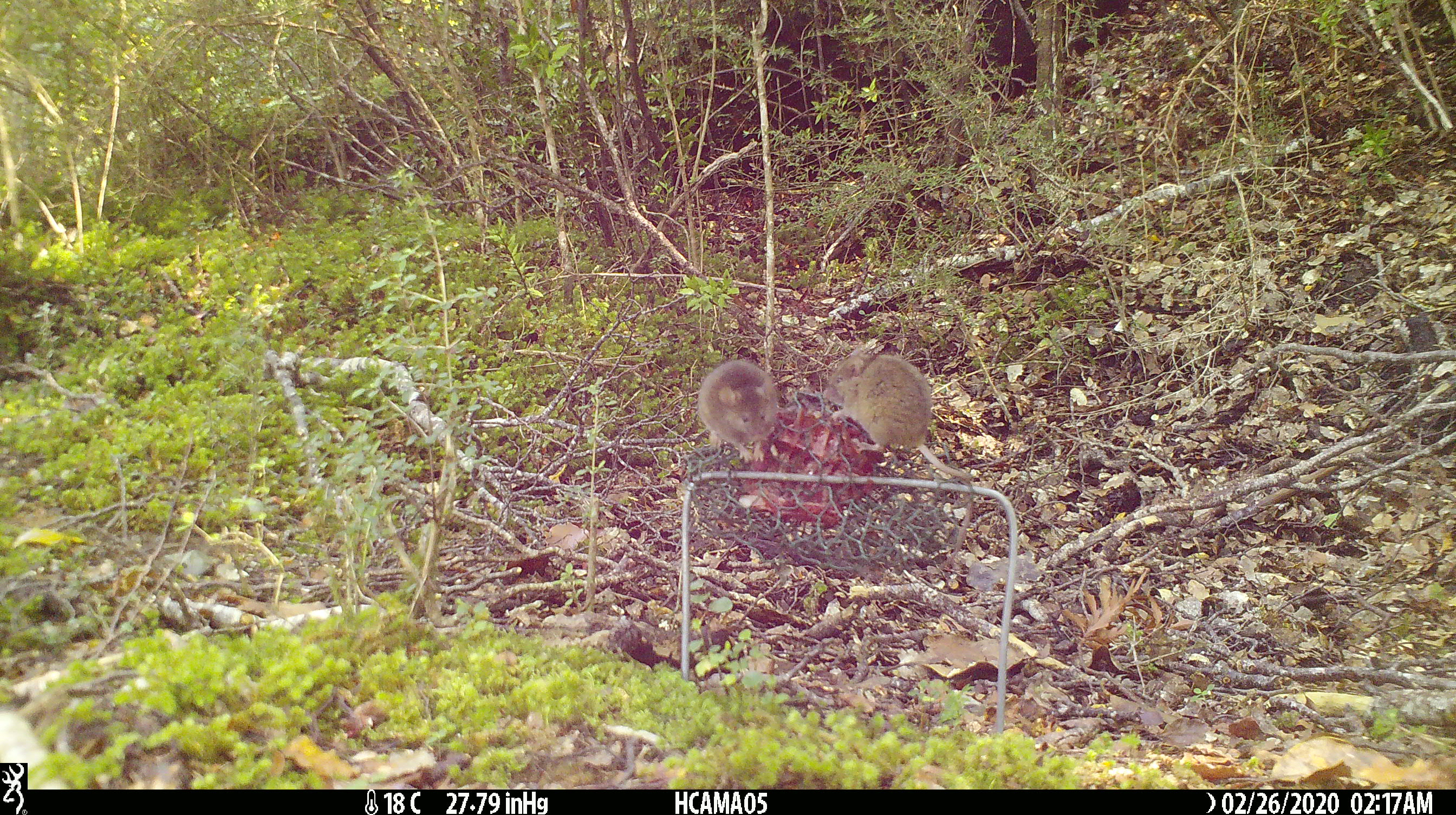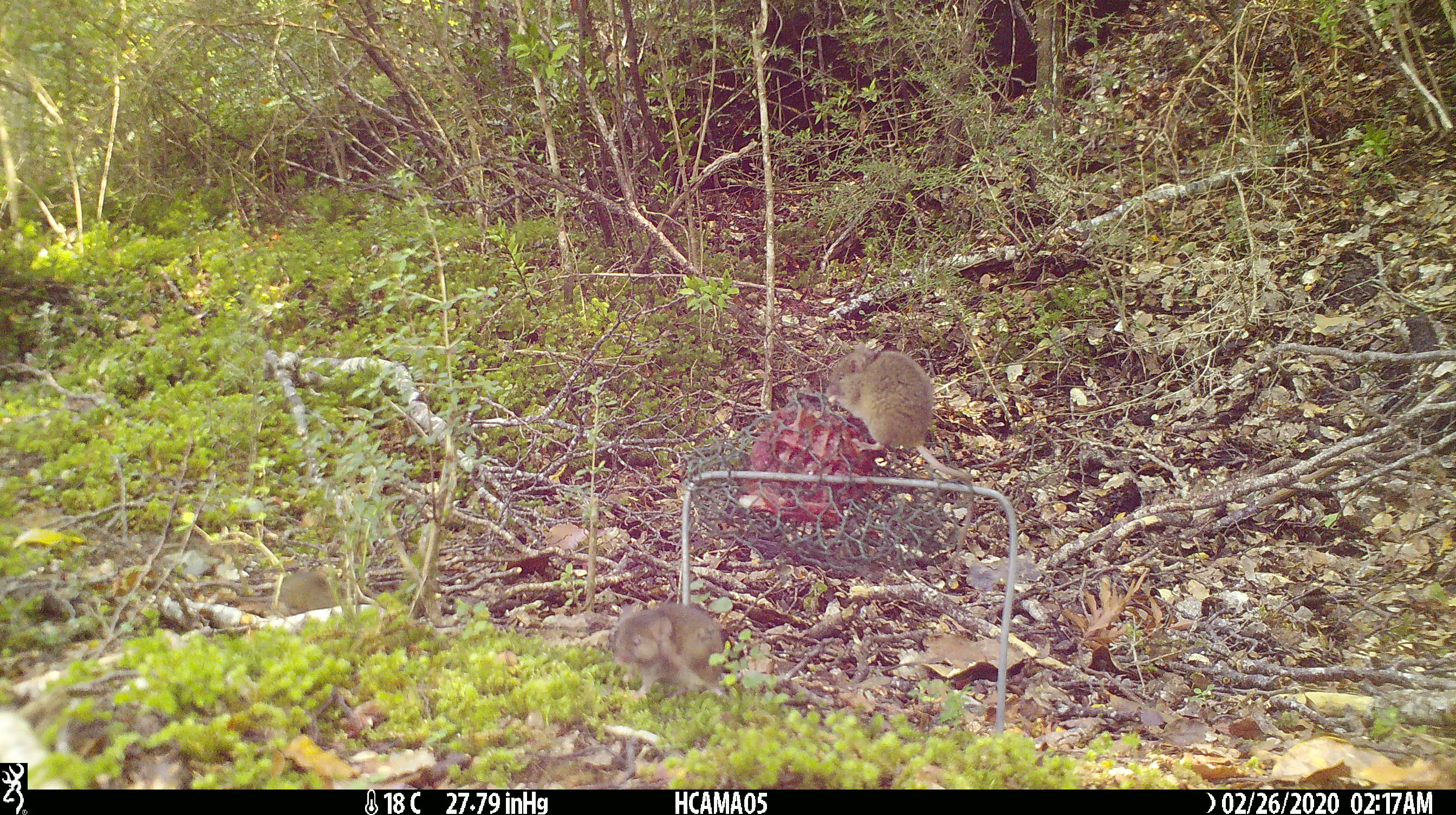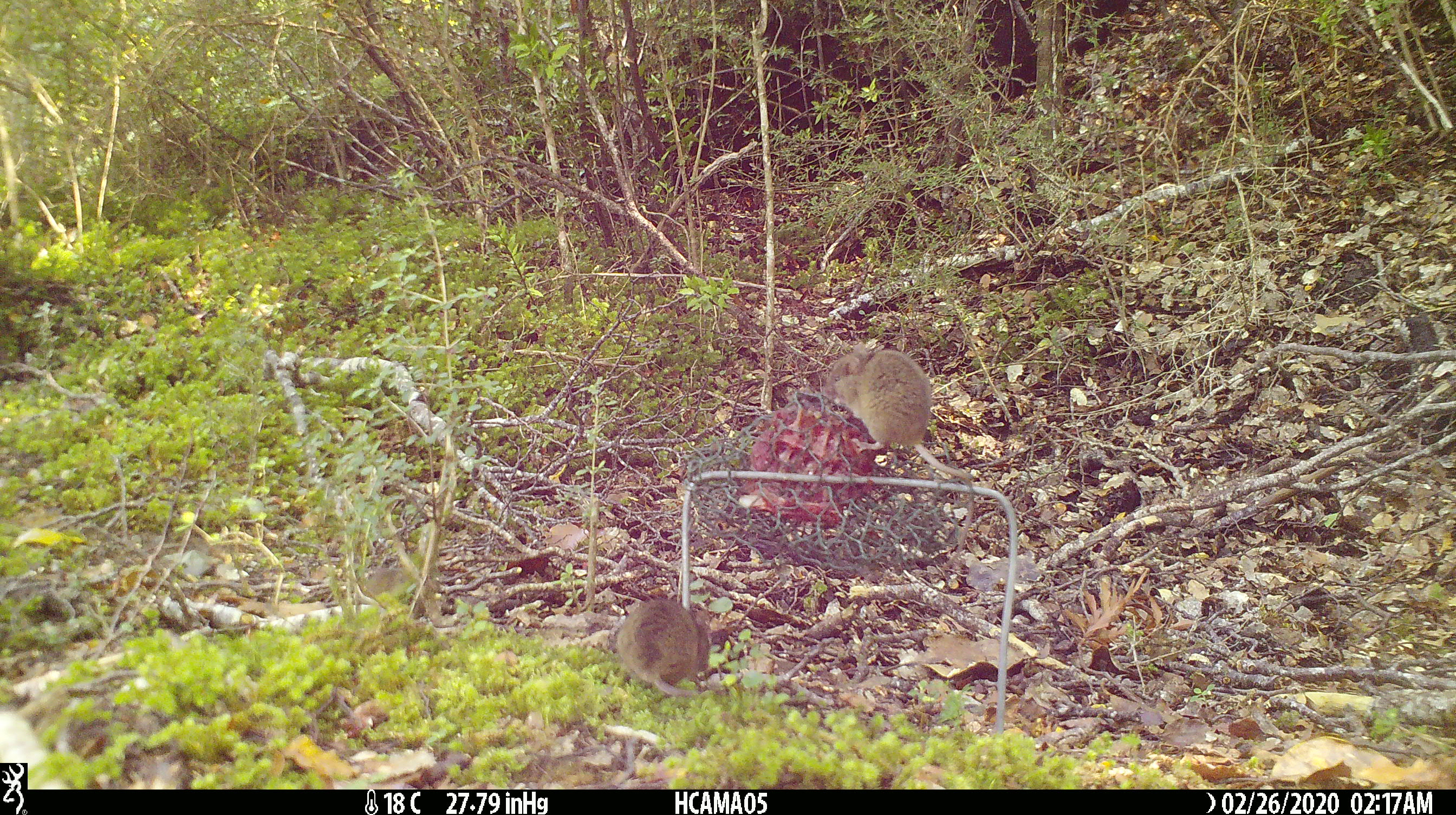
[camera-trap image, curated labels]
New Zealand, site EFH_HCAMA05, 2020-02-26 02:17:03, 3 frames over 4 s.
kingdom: Animalia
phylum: Chordata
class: Mammalia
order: Rodentia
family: Muridae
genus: Mus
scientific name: Mus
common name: mouse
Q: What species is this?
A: Mouse (Mus).